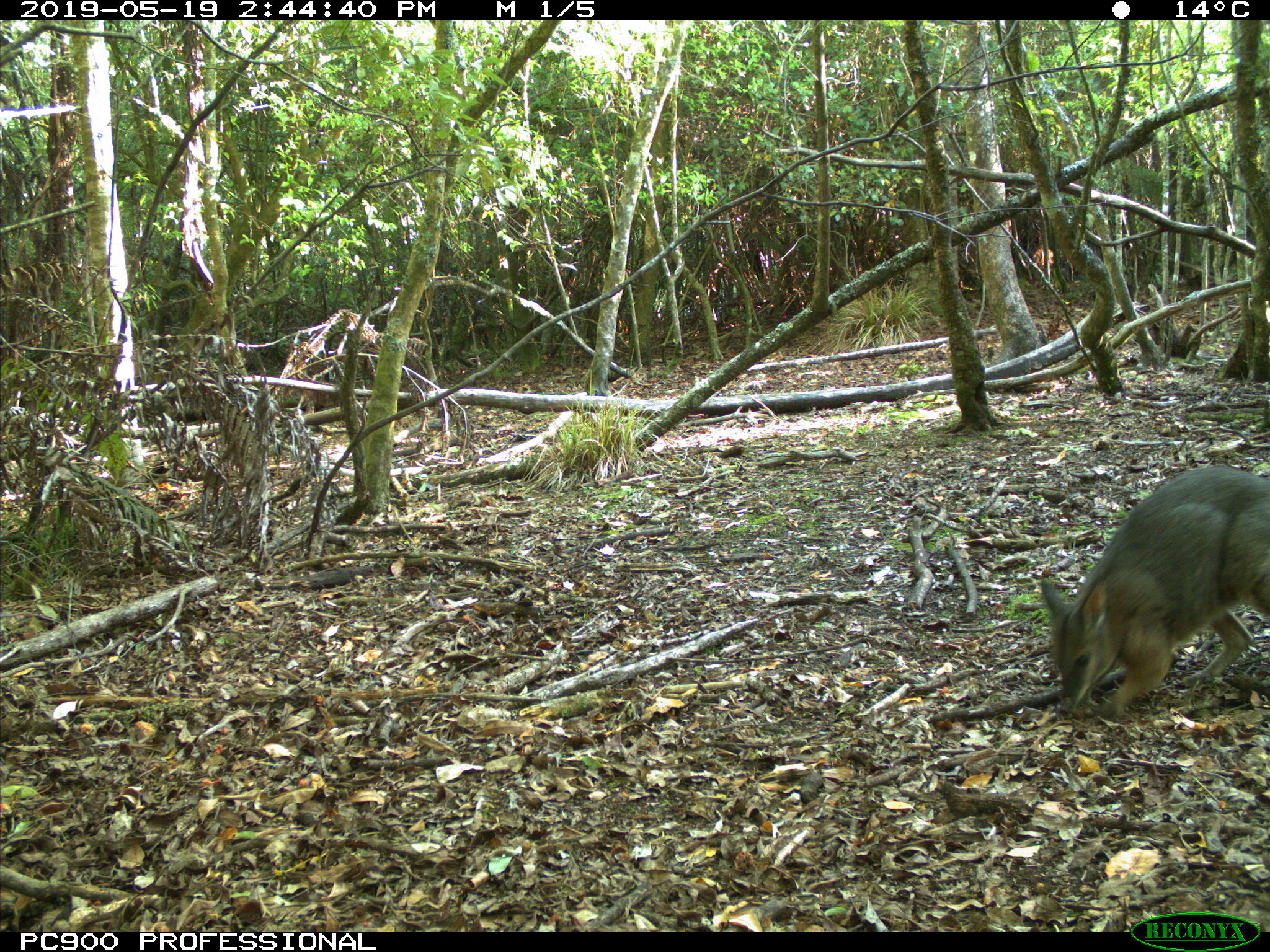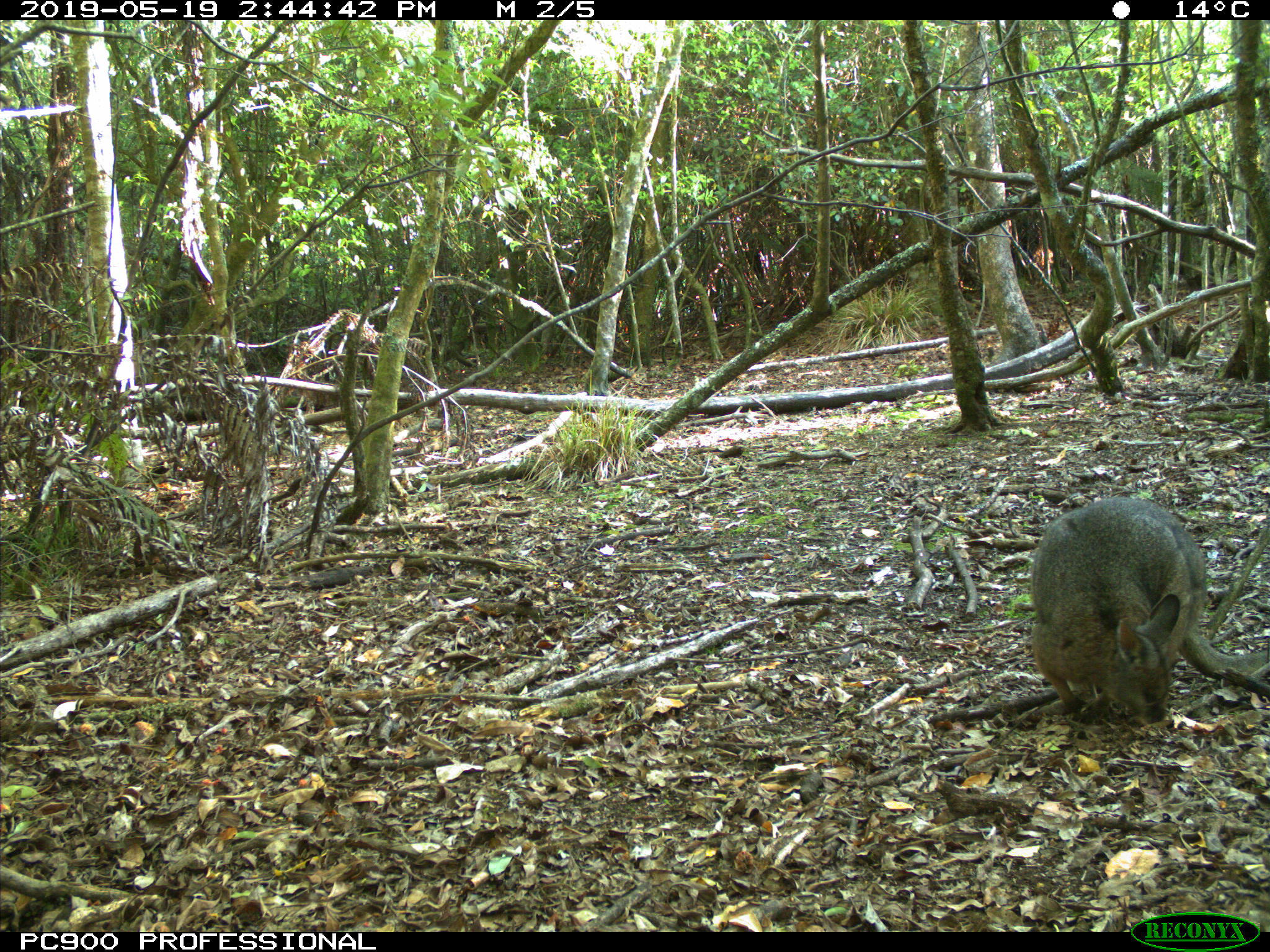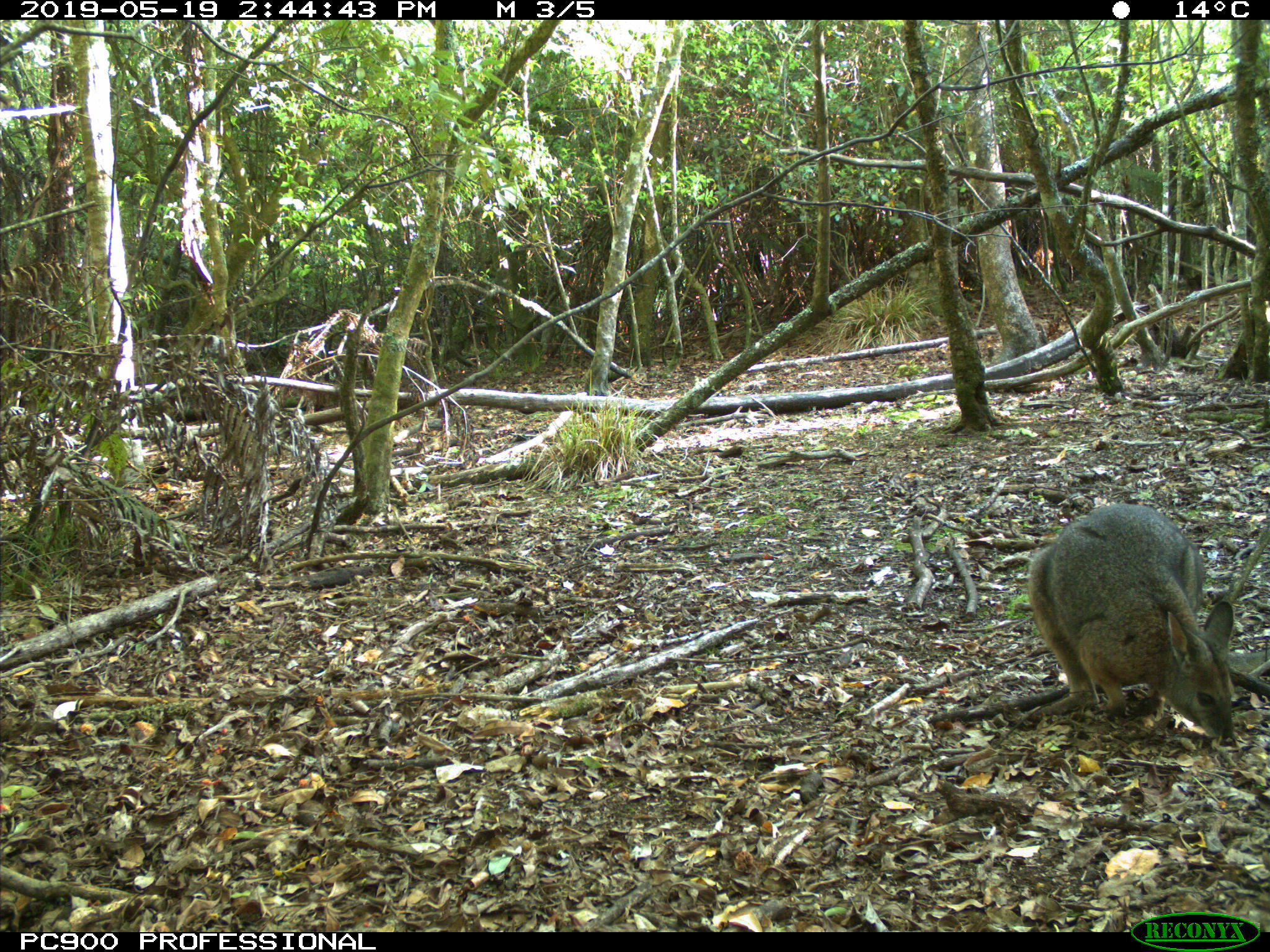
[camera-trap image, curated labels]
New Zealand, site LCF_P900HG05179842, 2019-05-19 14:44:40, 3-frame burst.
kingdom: Animalia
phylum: Chordata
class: Mammalia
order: Diprotodontia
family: Macropodidae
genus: Notamacropus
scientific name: Notamacropus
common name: wallaby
Wallaby (Notamacropus).